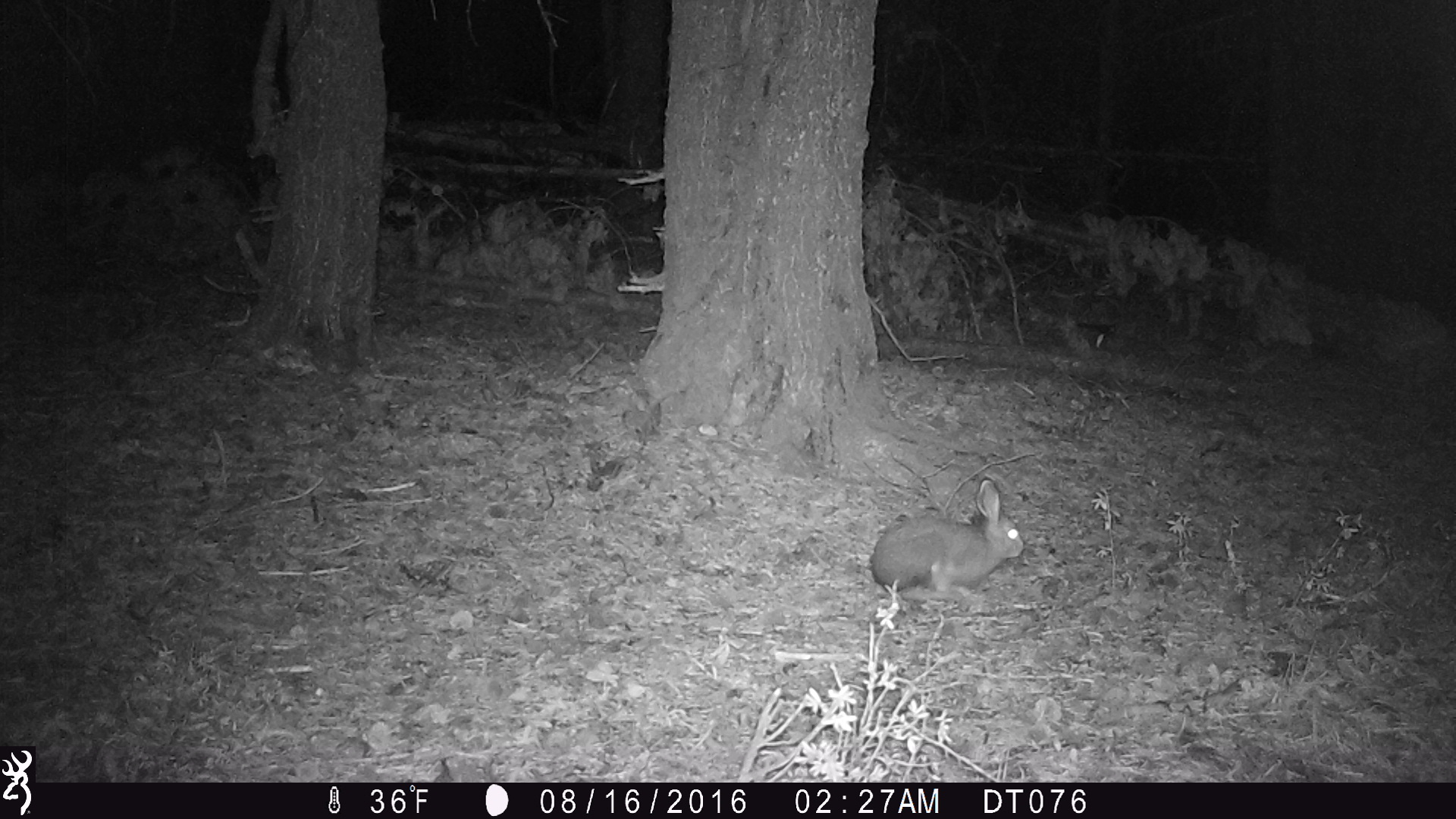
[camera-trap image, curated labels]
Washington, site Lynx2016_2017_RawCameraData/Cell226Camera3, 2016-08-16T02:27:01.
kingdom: Animalia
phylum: Chordata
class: Mammalia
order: Lagomorpha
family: Leporidae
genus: Lepus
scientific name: Lepus americanus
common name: snowshoe hare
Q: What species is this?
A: Lepus americanus (snowshoe hare).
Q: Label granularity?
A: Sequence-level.